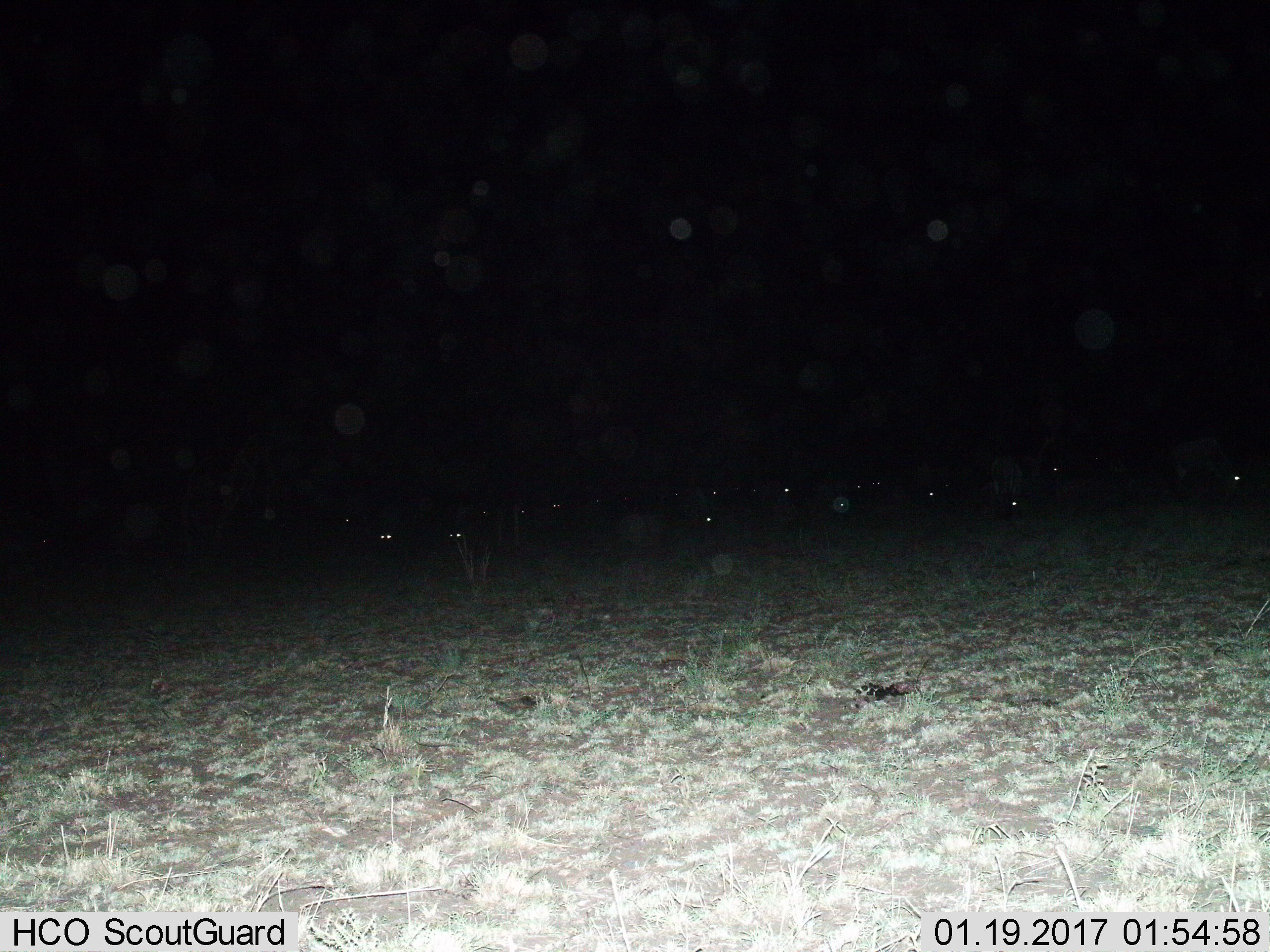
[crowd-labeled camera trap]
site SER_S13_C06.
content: unidentified animal